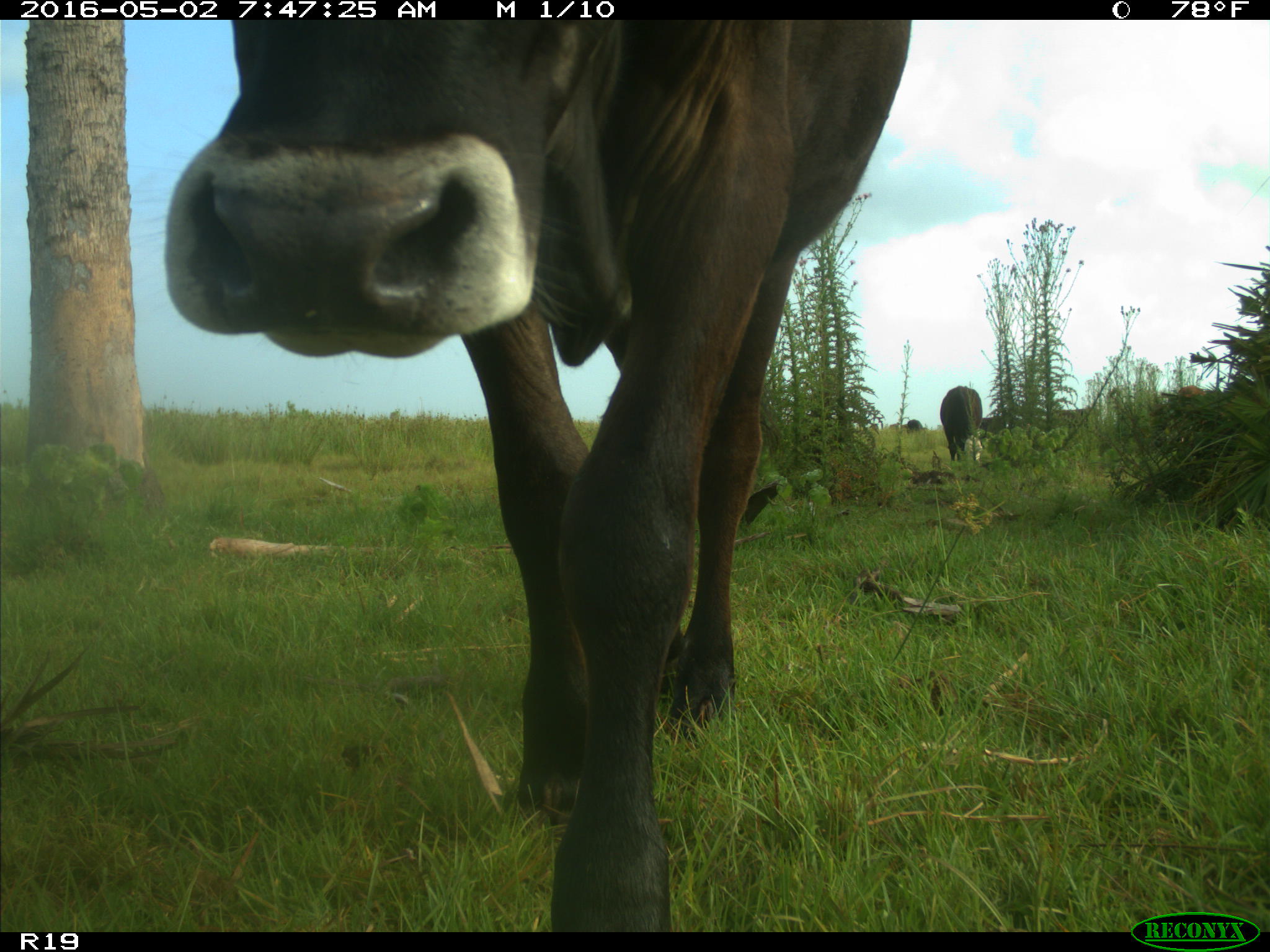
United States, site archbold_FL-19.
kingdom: Animalia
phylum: Chordata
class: Mammalia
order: Artiodactyla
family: Bovidae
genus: Bos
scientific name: Bos taurus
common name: domestic cow